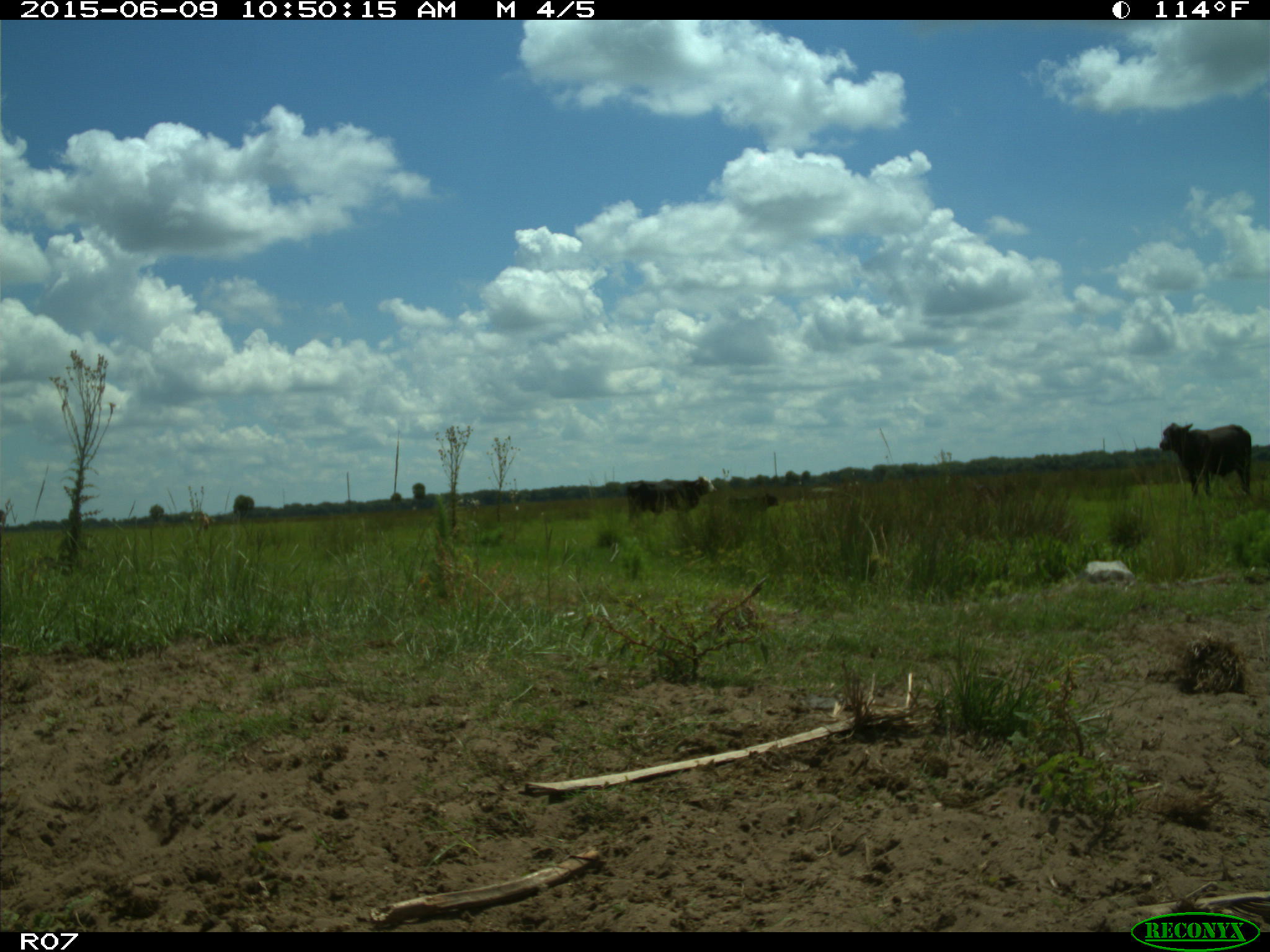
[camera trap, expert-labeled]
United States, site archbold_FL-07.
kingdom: Animalia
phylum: Chordata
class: Mammalia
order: Artiodactyla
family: Bovidae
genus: Bos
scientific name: Bos taurus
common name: domestic cow